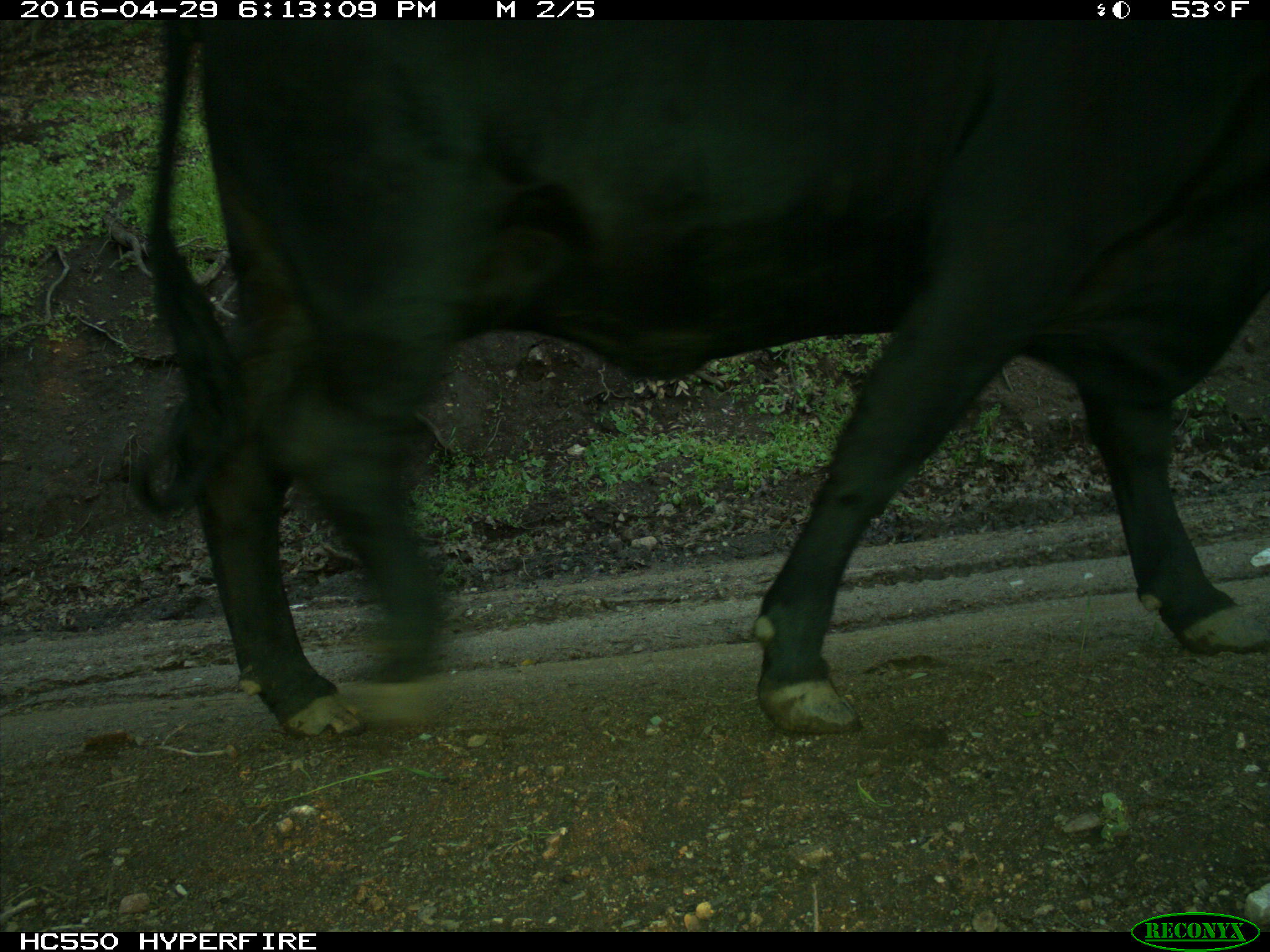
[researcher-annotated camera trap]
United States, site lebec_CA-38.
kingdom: Animalia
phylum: Chordata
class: Mammalia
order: Artiodactyla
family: Bovidae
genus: Bos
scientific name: Bos taurus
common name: domestic cow